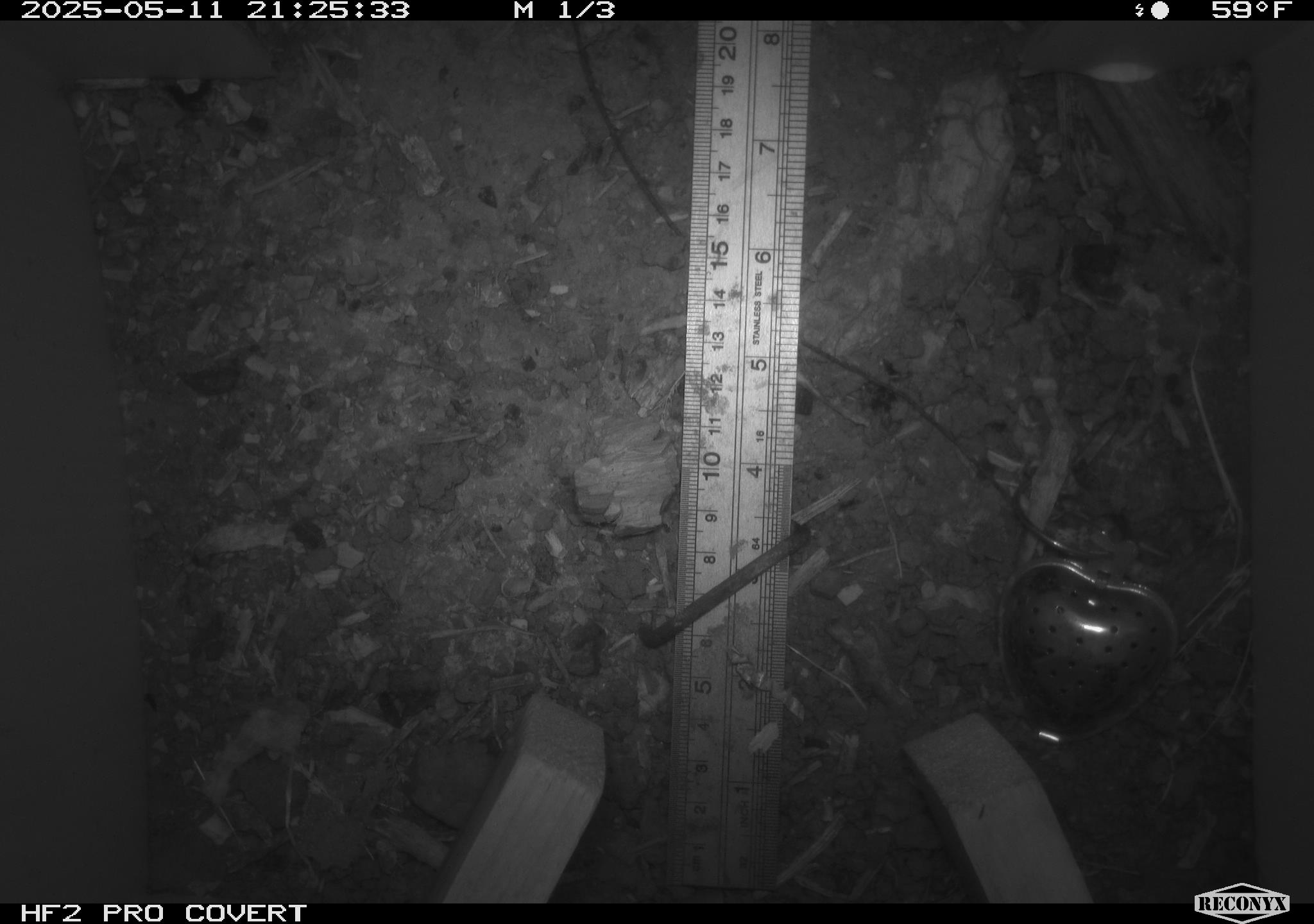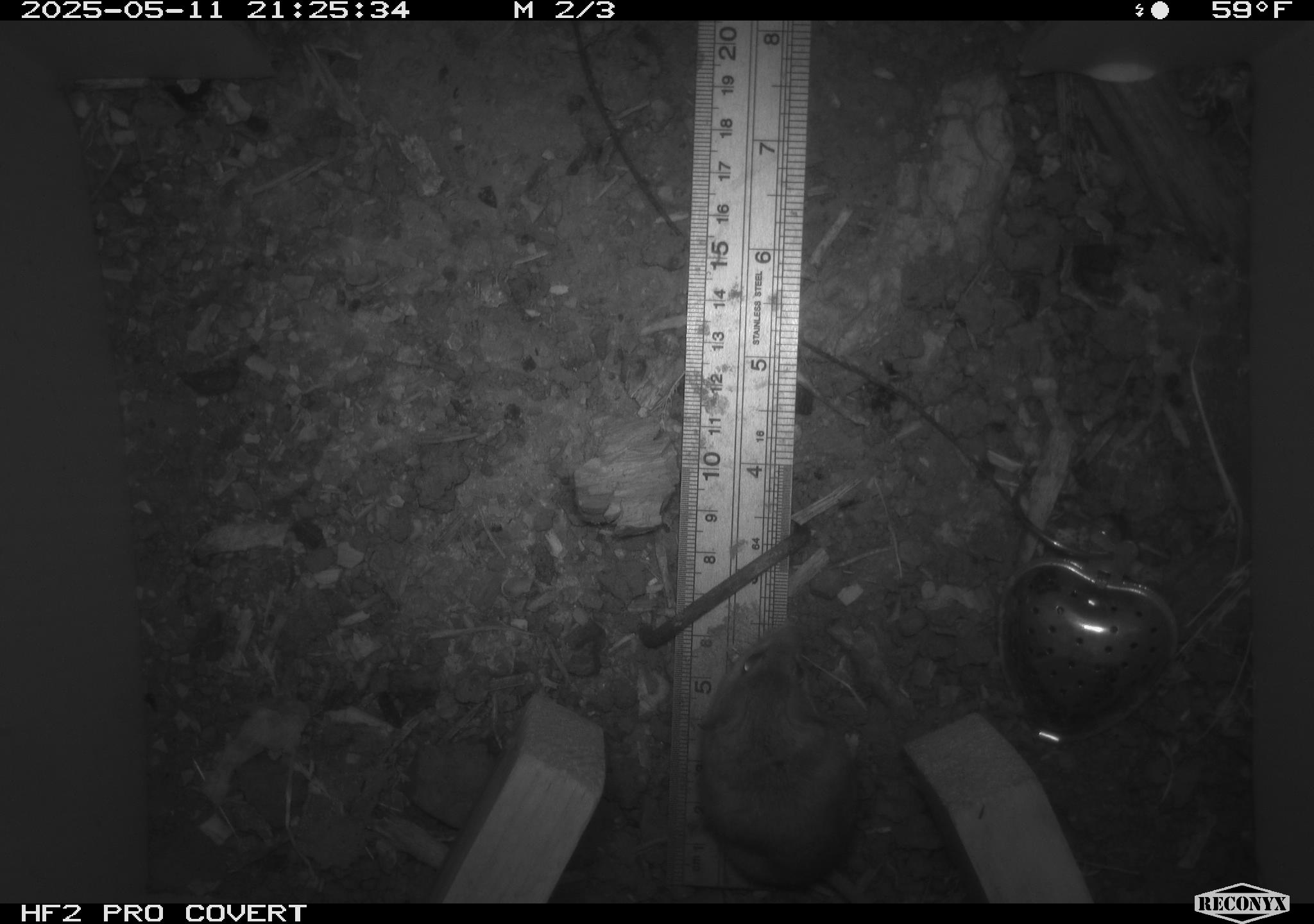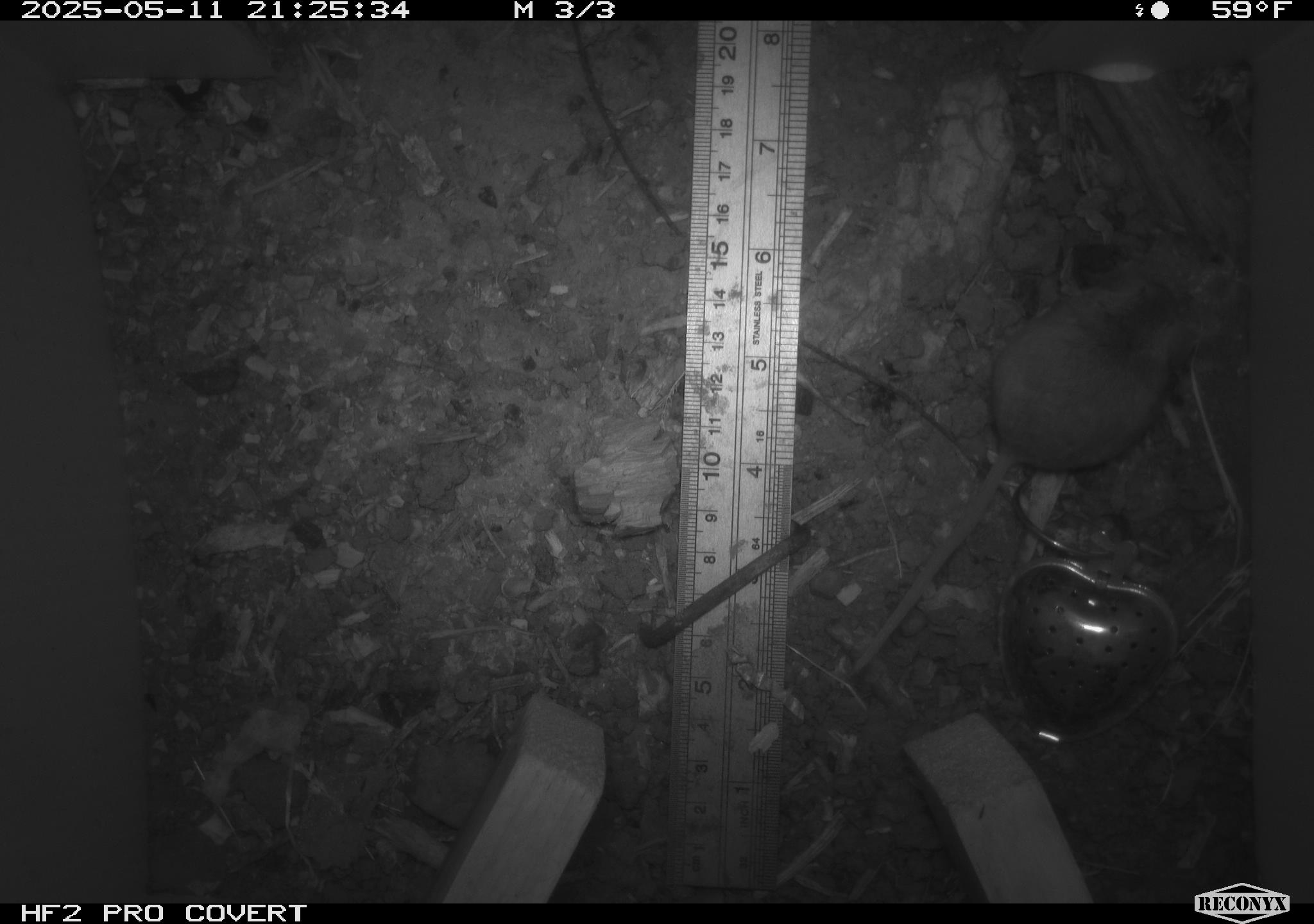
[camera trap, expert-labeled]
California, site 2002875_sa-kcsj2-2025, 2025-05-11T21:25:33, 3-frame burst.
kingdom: Animalia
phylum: Chordata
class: Mammalia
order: Rodentia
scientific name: Rodentia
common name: rodent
Rodent (Rodentia).